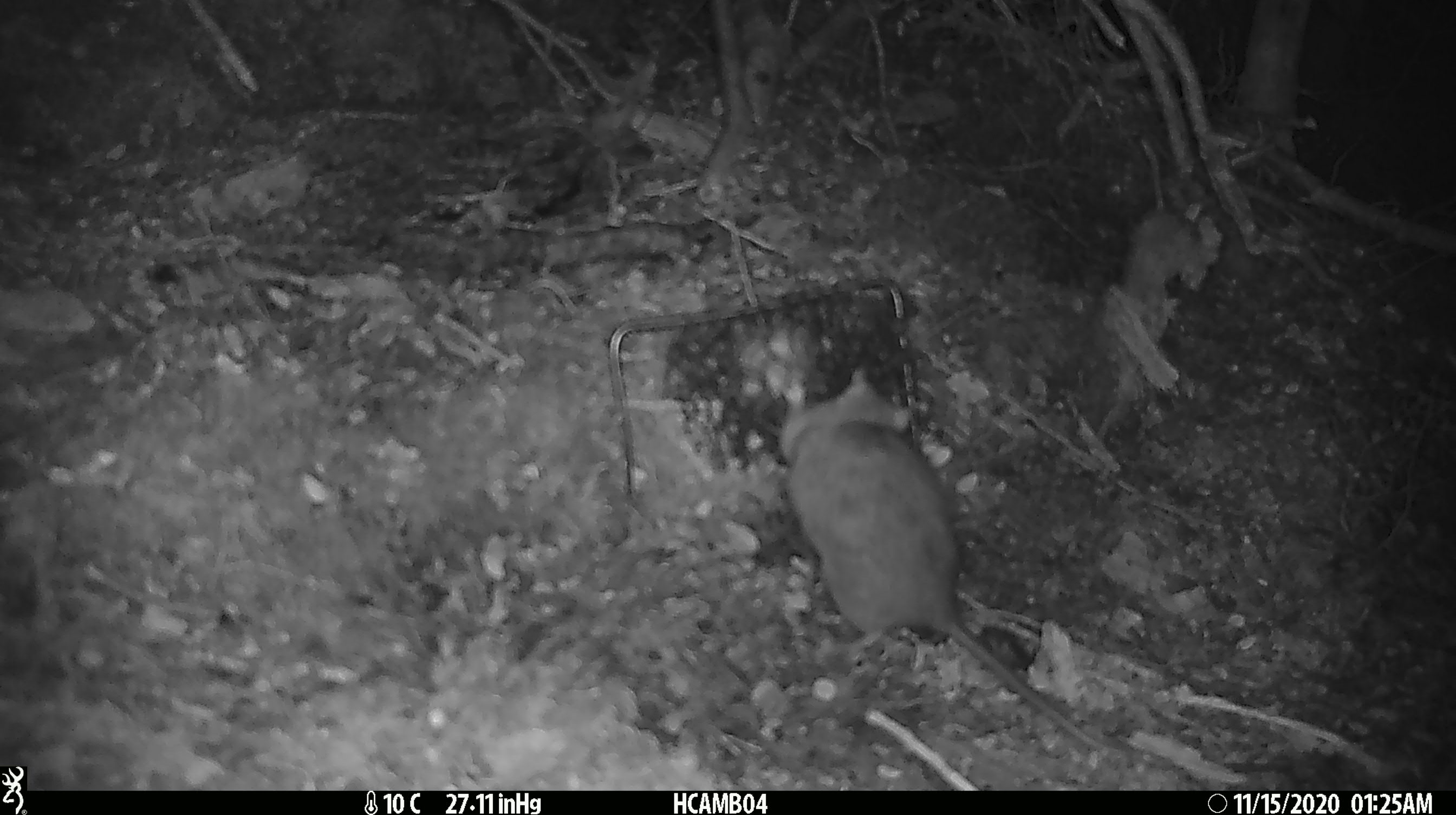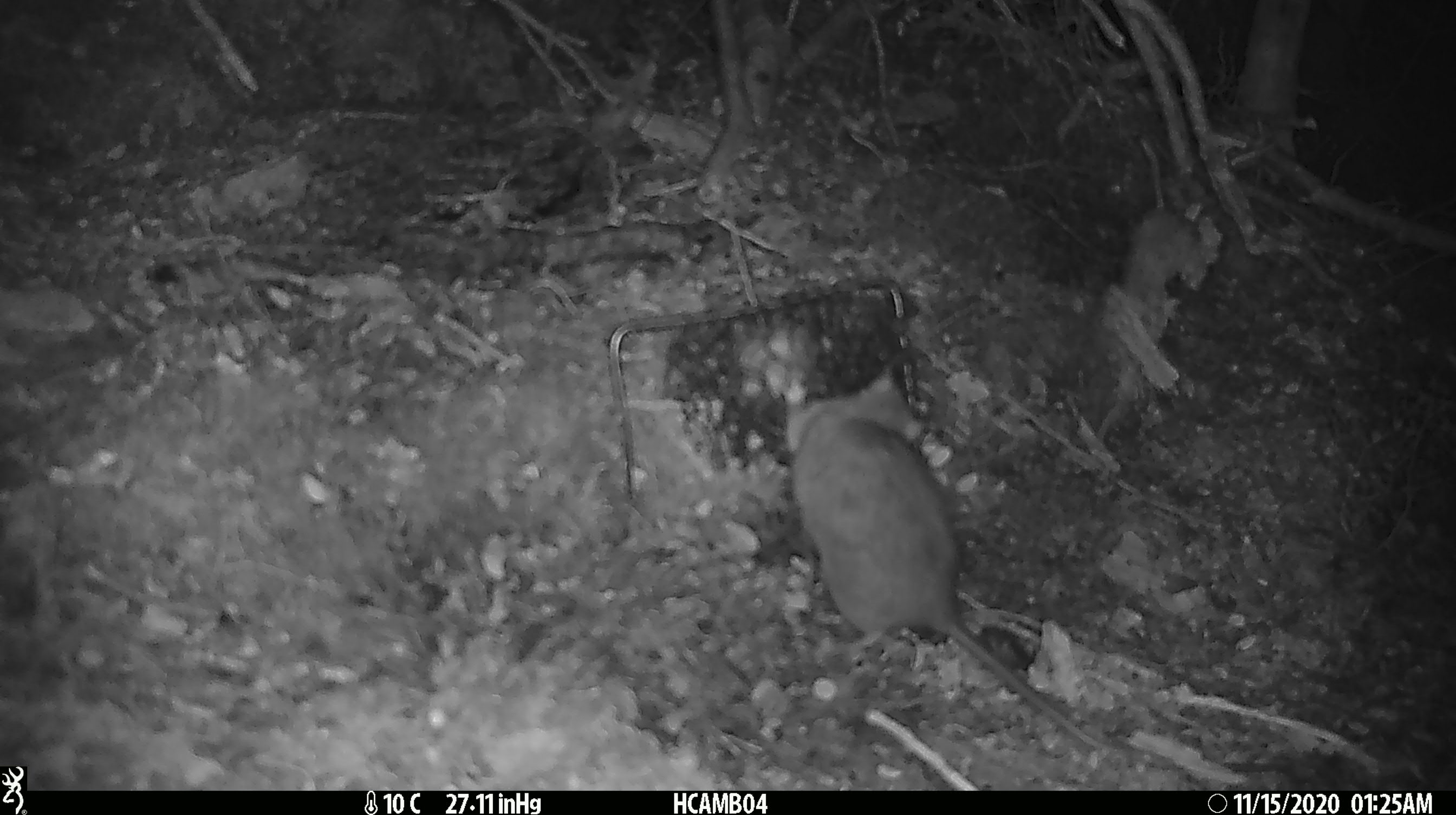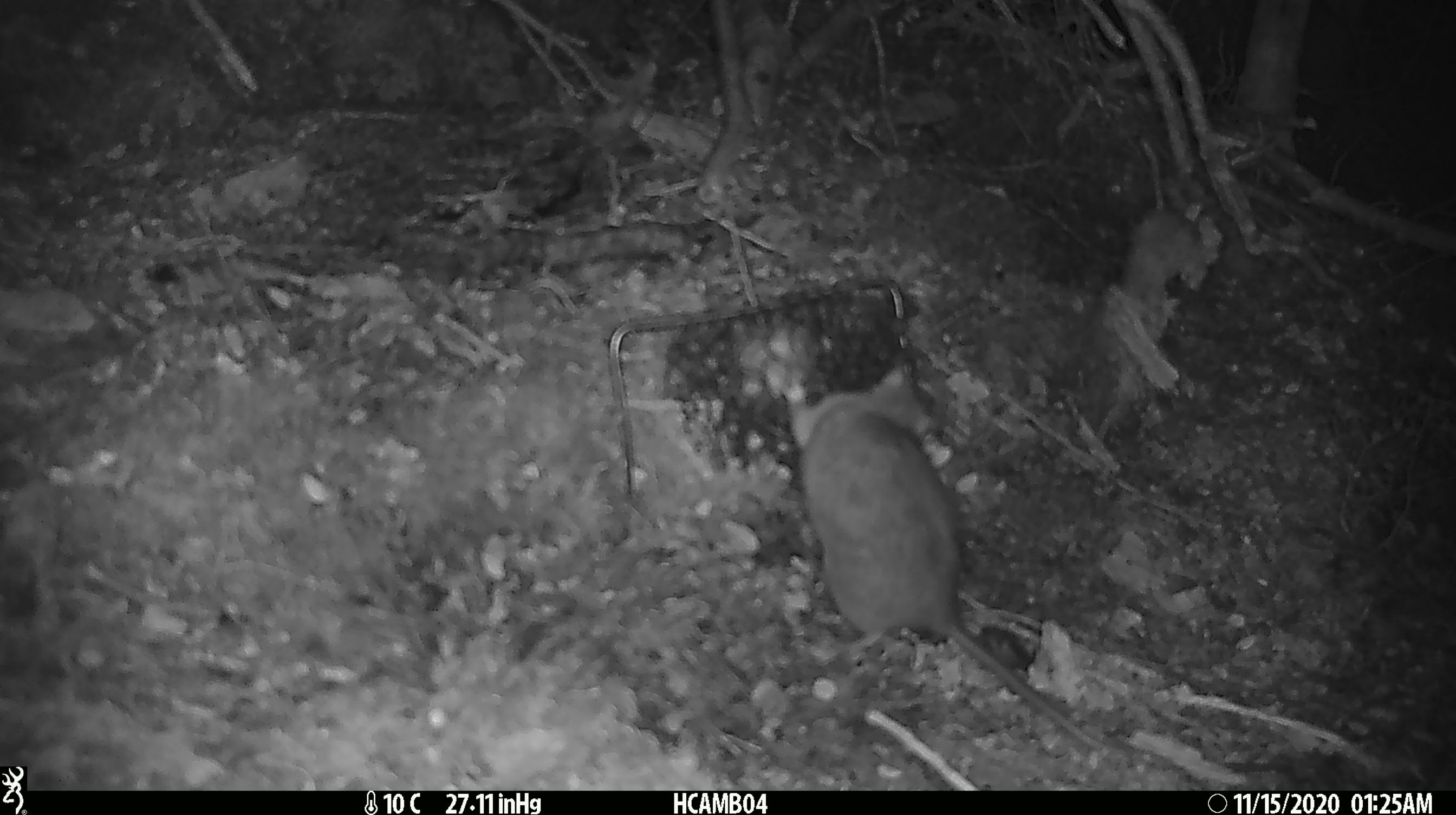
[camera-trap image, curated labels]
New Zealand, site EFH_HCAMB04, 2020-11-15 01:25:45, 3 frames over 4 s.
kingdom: Animalia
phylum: Chordata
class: Mammalia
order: Rodentia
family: Muridae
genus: Rattus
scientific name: Rattus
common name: rat